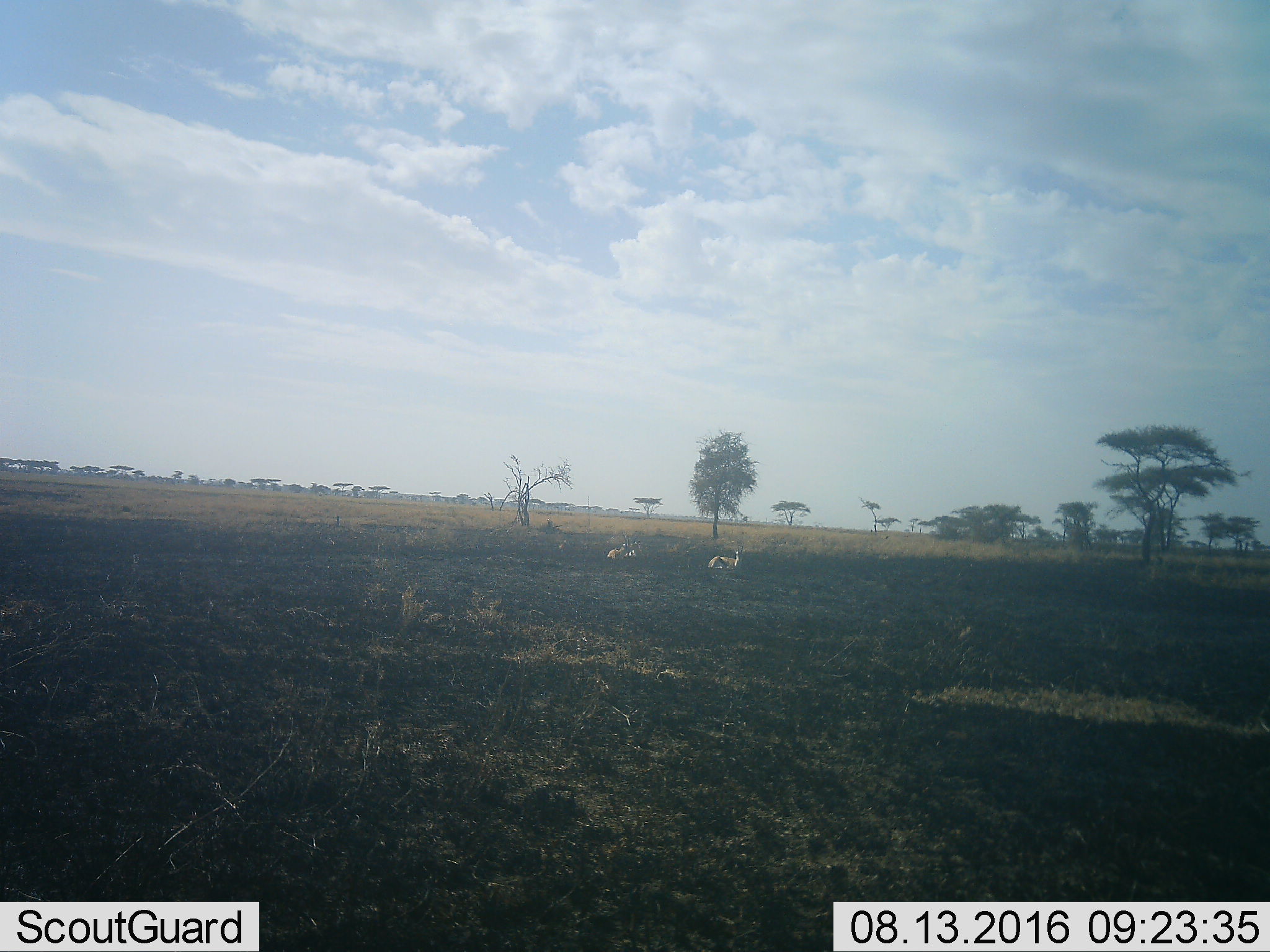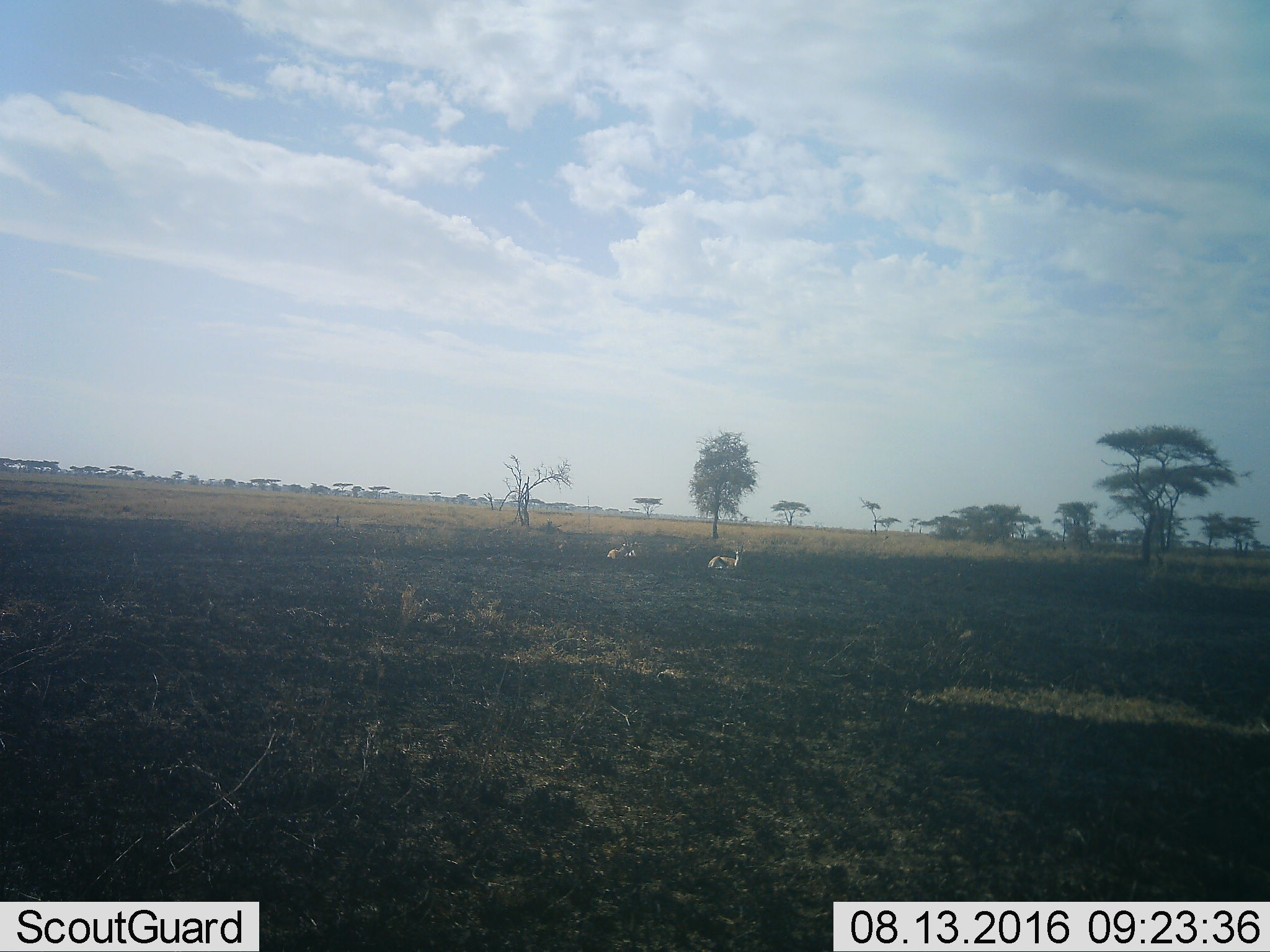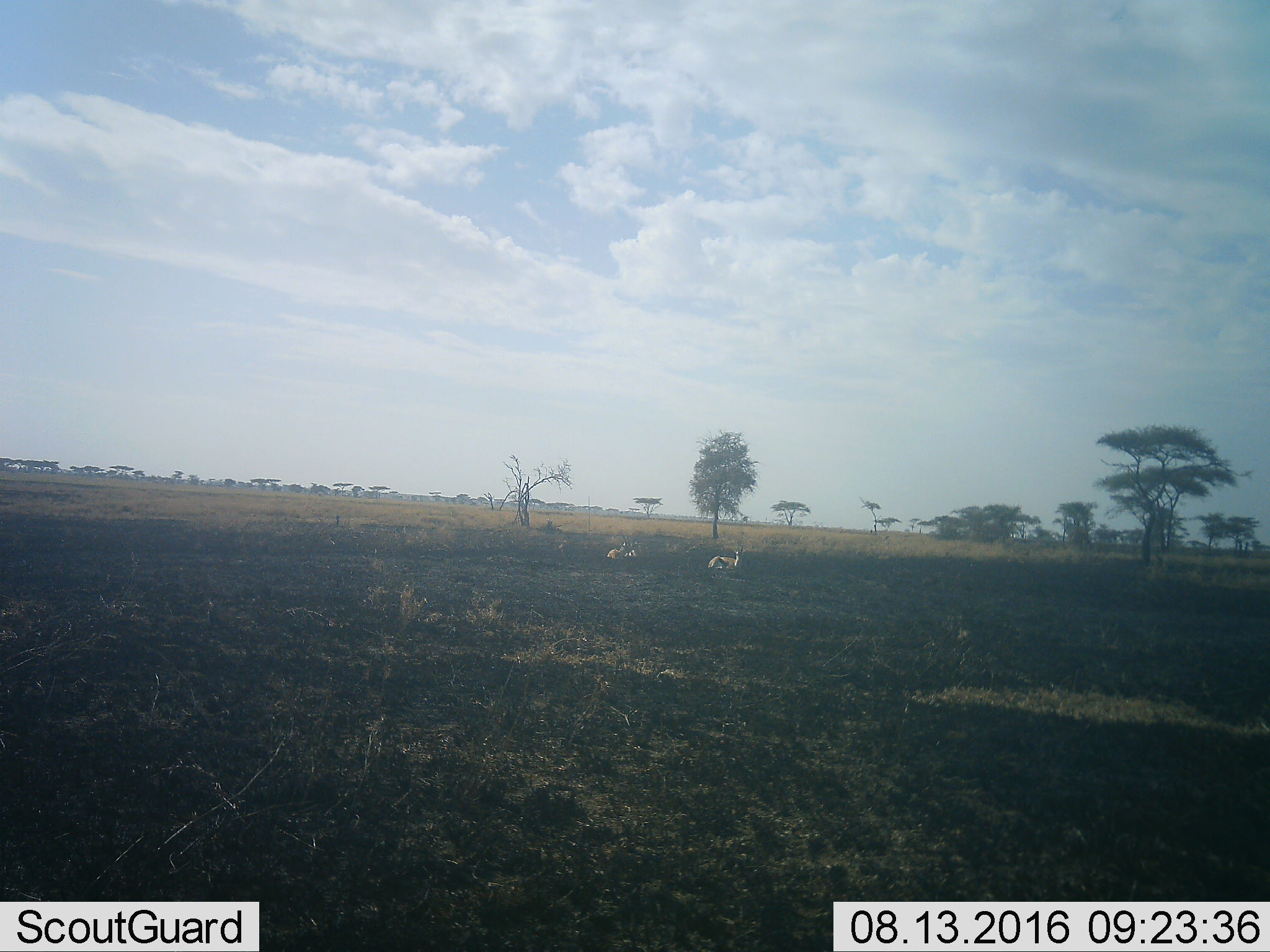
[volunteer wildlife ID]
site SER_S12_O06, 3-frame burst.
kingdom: Animalia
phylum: Chordata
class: Mammalia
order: Artiodactyla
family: Bovidae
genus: Eudorcas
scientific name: Eudorcas thomsonii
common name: thomson's gazelle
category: gazellethomsons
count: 2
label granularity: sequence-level